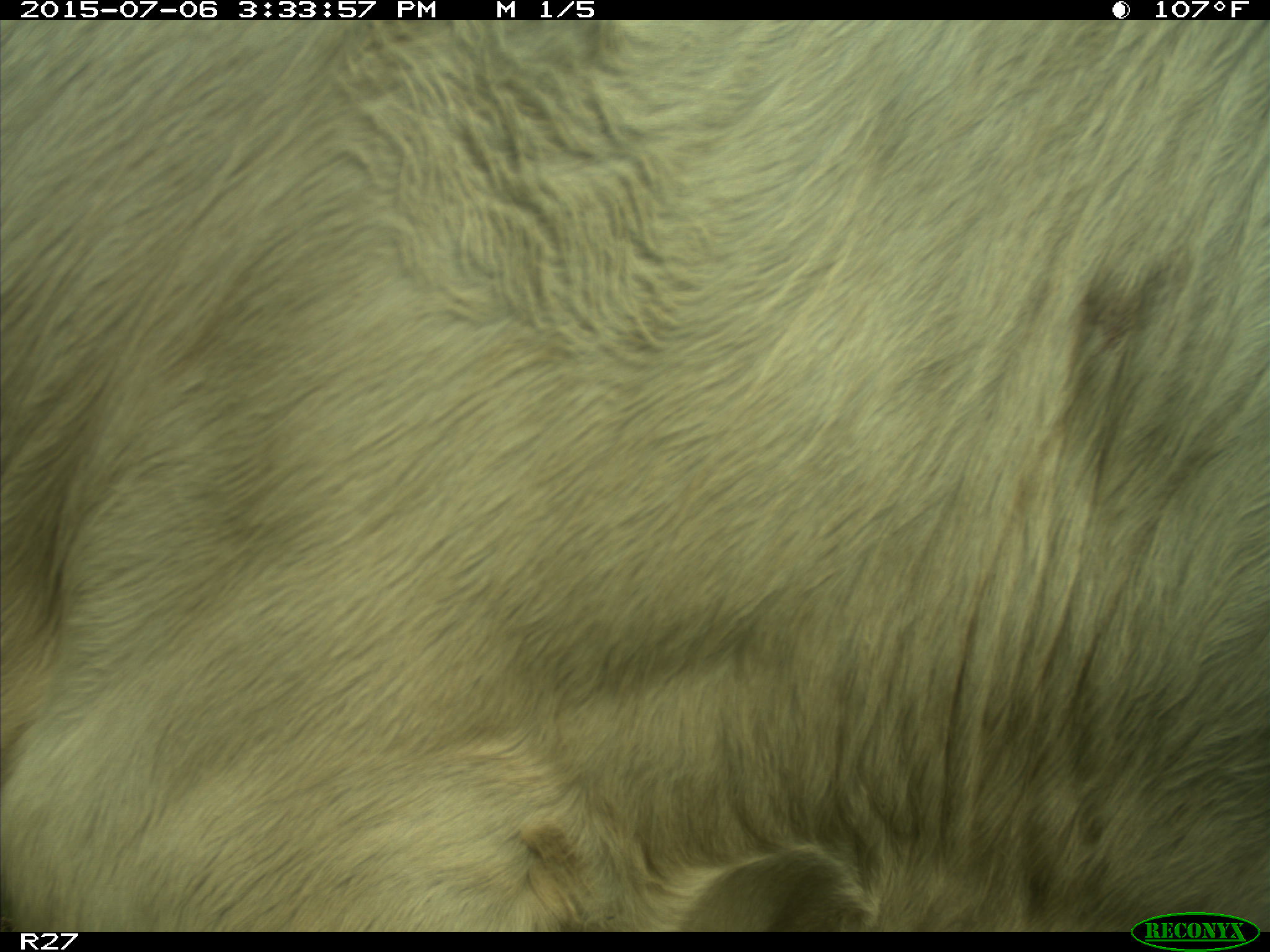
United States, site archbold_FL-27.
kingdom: Animalia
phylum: Chordata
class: Mammalia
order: Artiodactyla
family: Bovidae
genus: Bos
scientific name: Bos taurus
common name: domestic cow